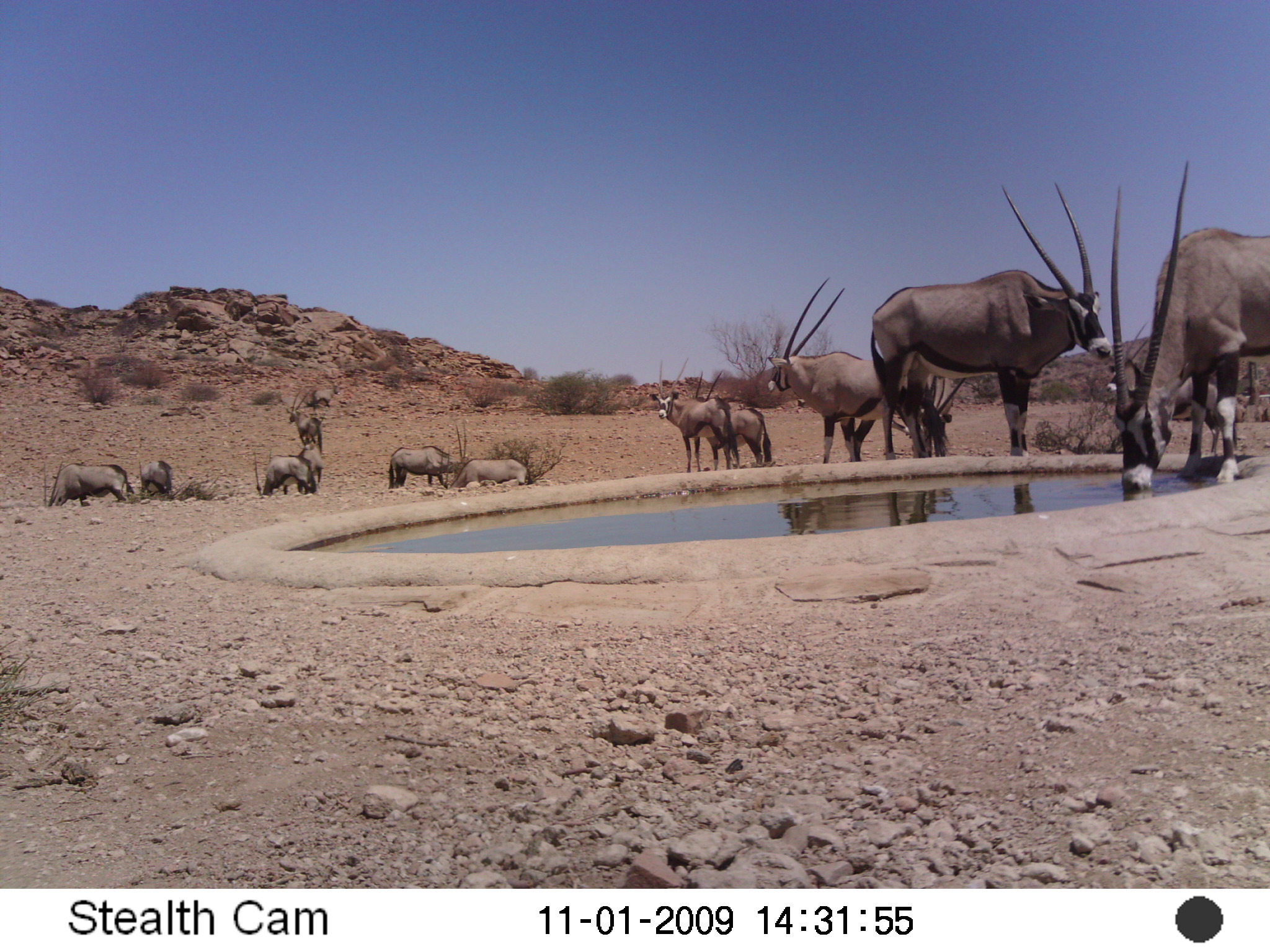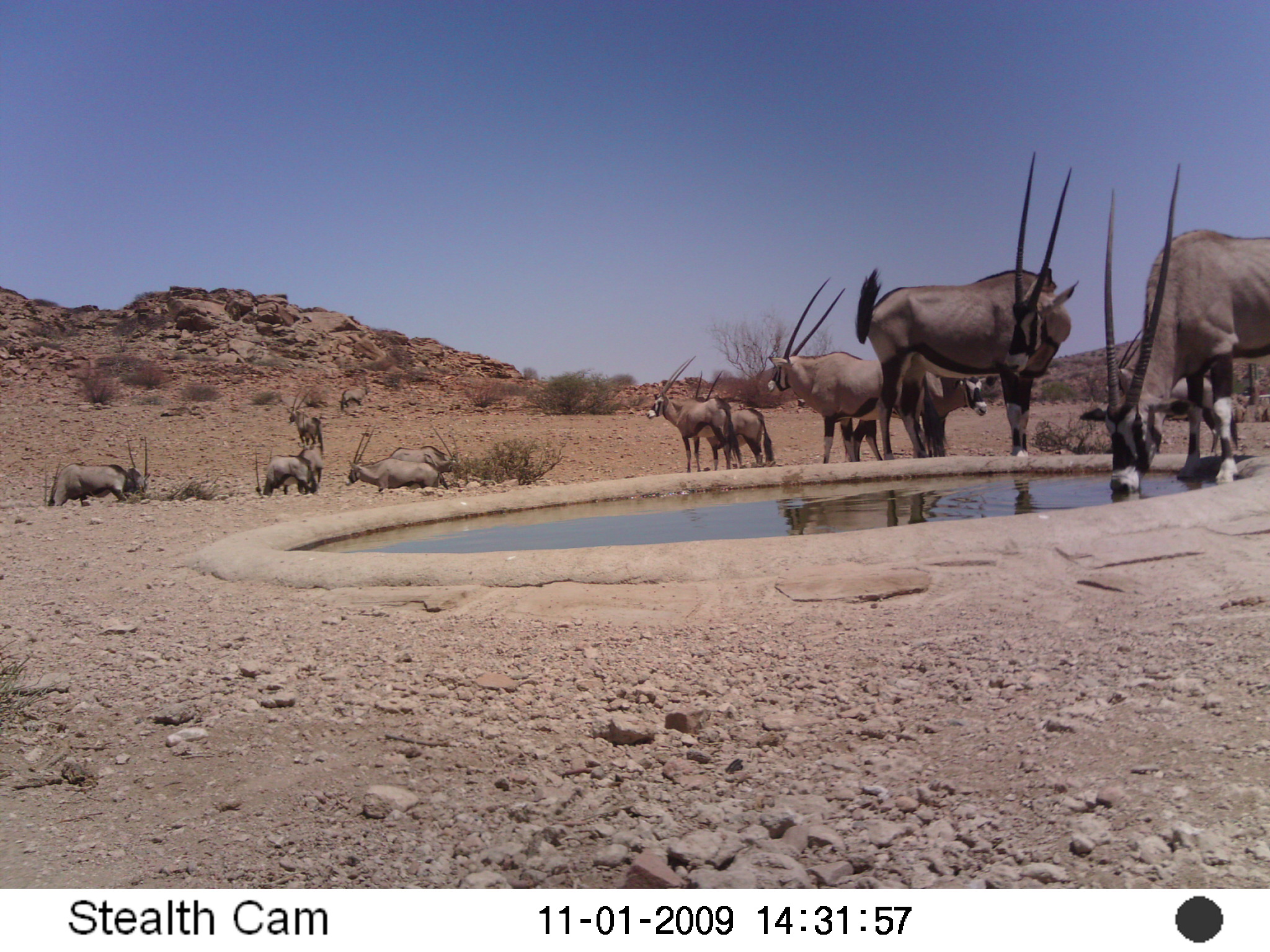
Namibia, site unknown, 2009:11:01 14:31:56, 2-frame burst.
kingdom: Animalia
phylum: Chordata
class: Mammalia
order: Artiodactyla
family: Bovidae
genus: Oryx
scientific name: Oryx gazella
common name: gemsbok